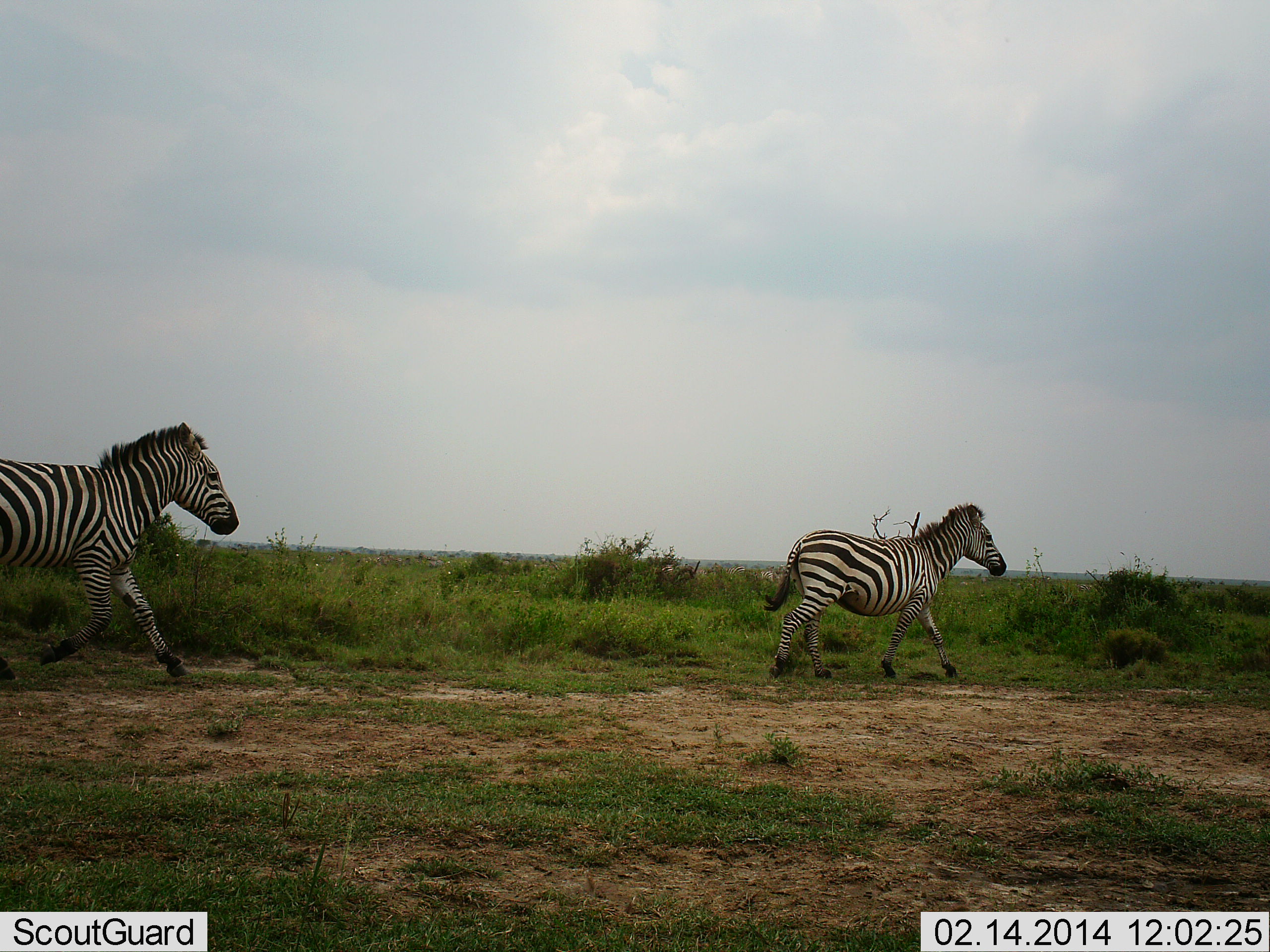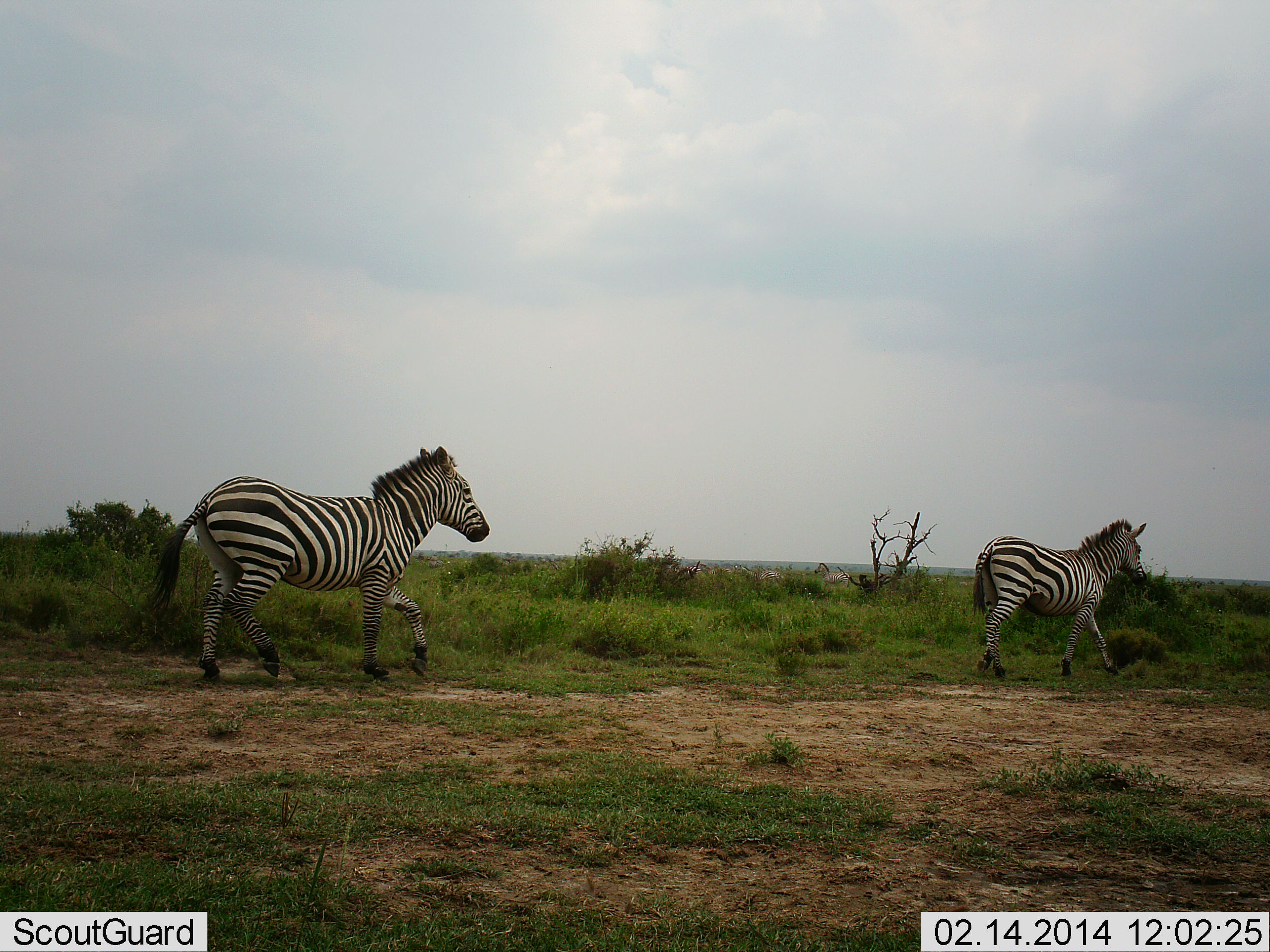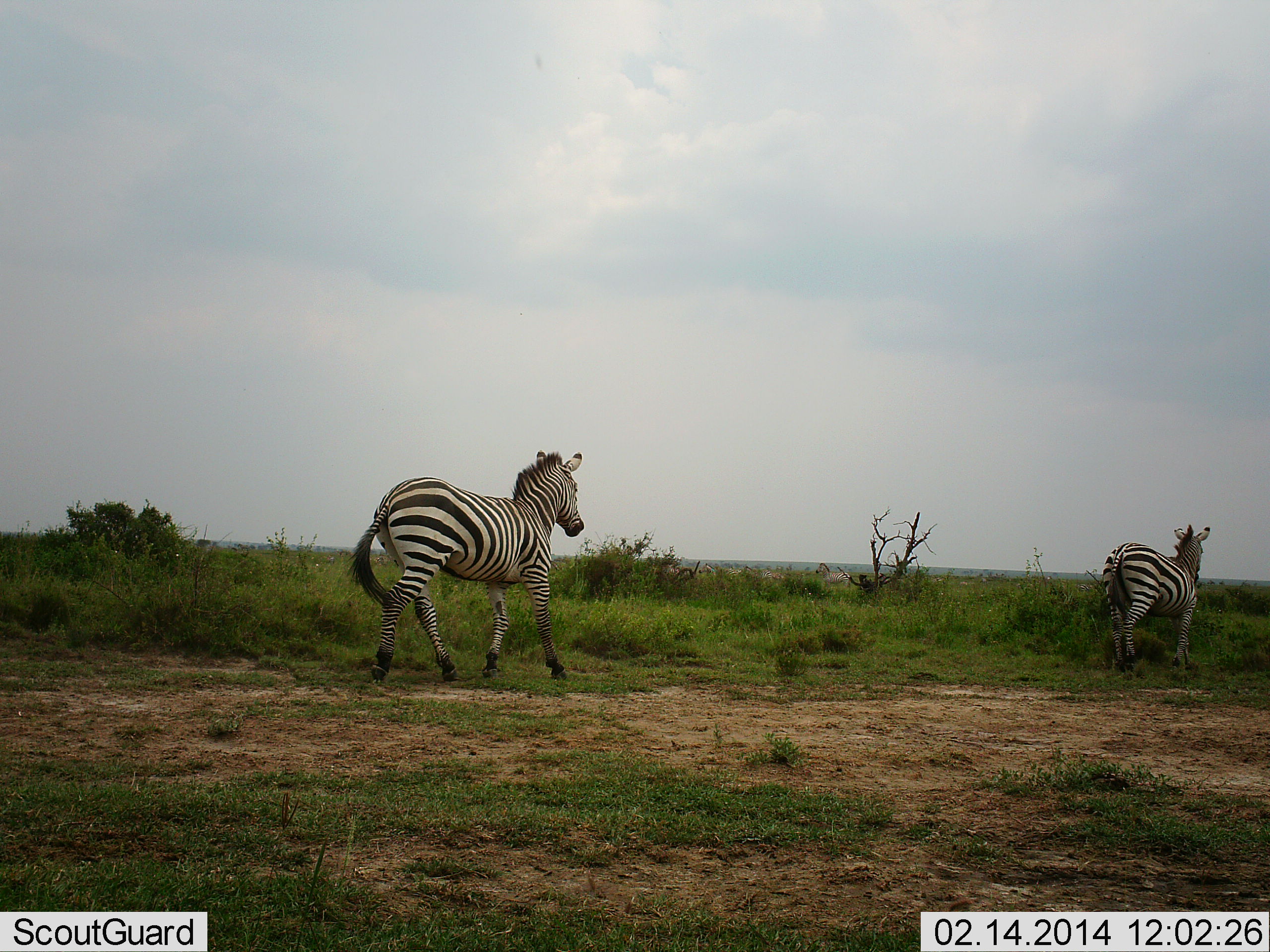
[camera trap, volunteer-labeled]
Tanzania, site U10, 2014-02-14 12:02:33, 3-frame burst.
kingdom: Animalia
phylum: Chordata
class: Mammalia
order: Perissodactyla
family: Equidae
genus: Equus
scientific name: Equus quagga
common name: plains zebra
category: zebra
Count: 2.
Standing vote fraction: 0%.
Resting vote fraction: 0%.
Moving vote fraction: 100%.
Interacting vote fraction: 0%.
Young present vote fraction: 0%.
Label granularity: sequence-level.